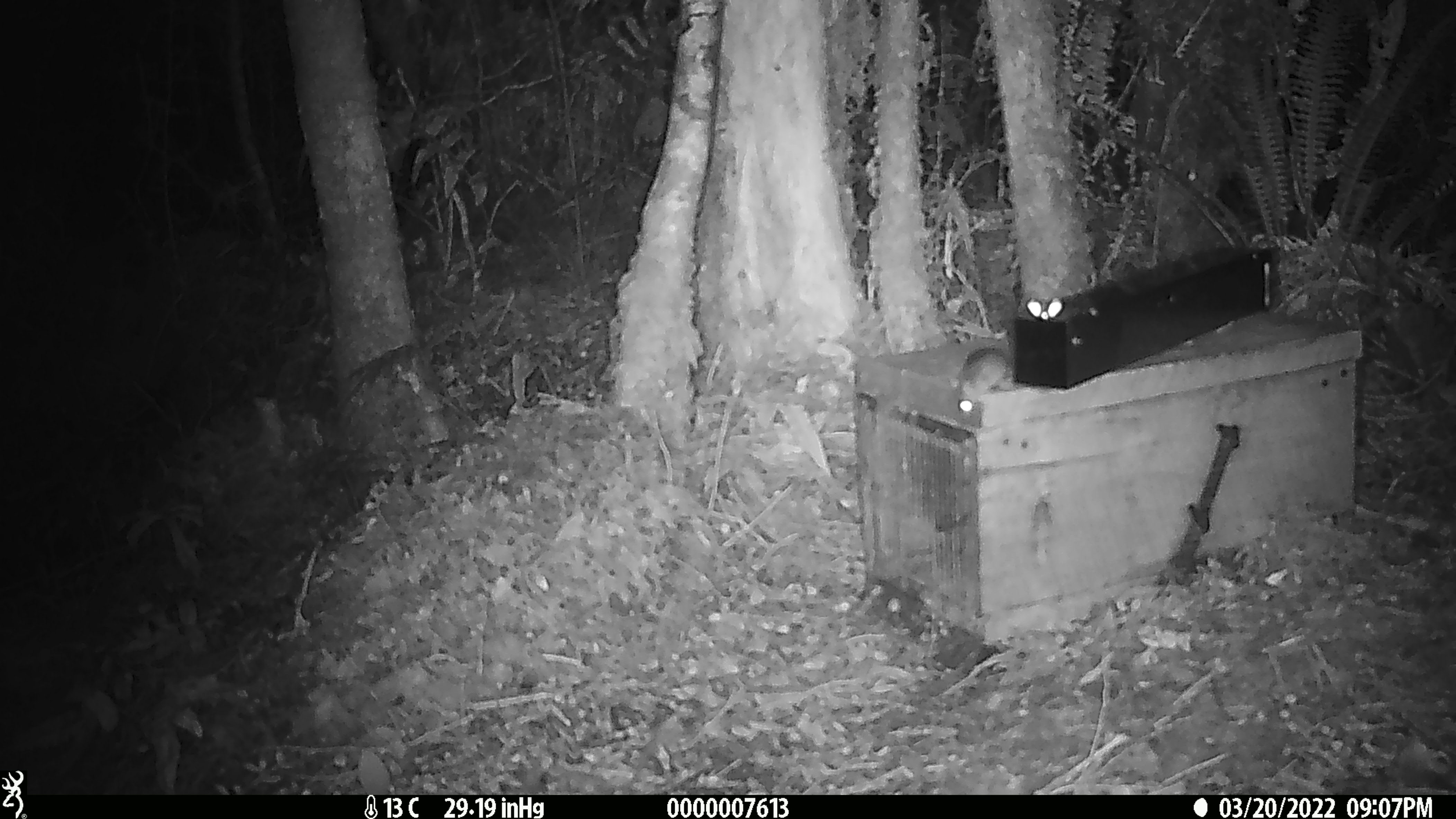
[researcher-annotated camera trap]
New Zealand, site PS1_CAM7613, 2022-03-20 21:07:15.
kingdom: Animalia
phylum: Chordata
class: Mammalia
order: Rodentia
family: Muridae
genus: Mus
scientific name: Mus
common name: mouse